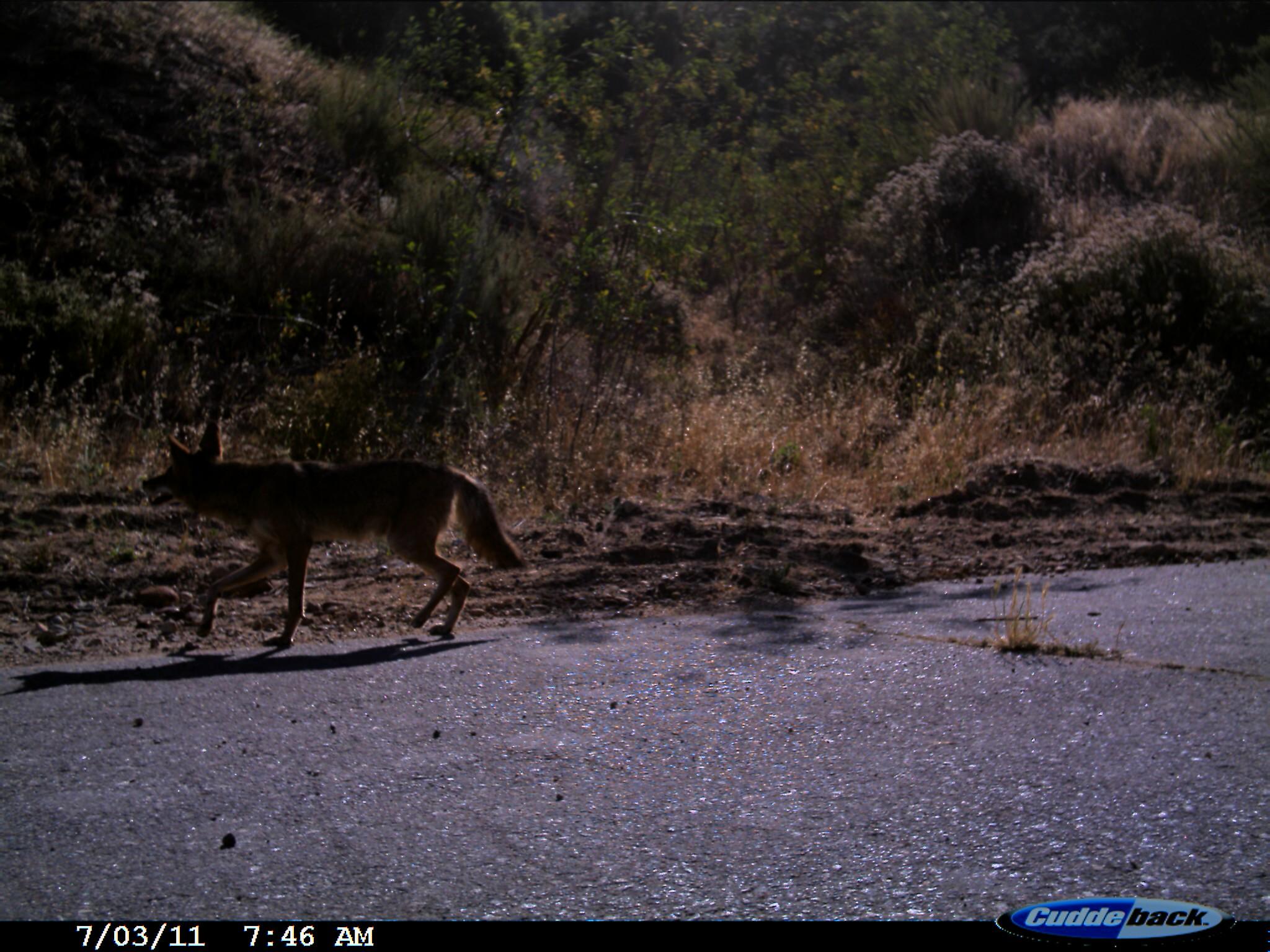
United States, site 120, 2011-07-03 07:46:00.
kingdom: Animalia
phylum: Chordata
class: Mammalia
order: Carnivora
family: Canidae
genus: Canis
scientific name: Canis latrans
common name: coyote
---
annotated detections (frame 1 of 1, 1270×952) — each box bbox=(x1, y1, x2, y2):
coyote: bbox=(122, 408, 548, 681)